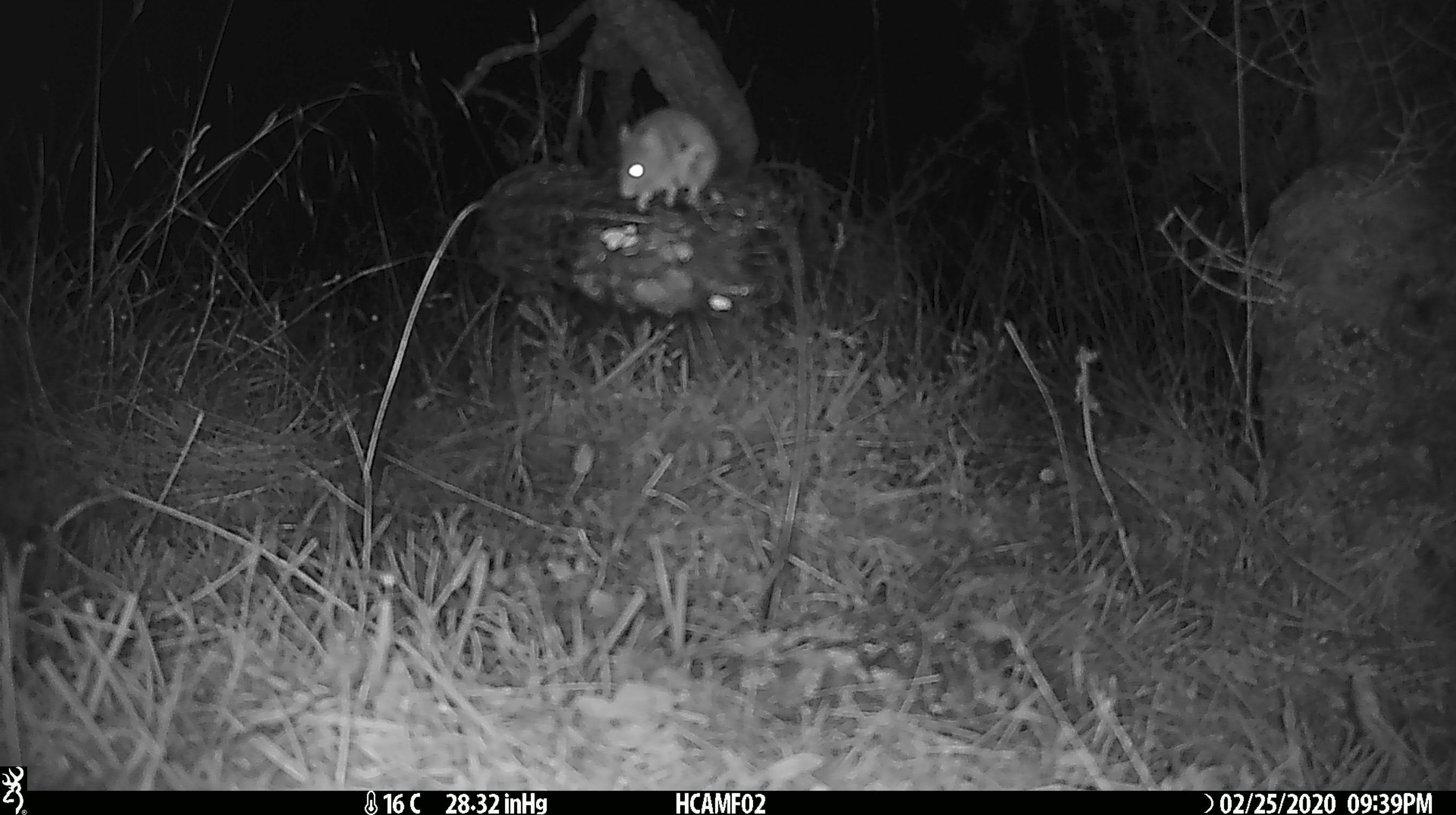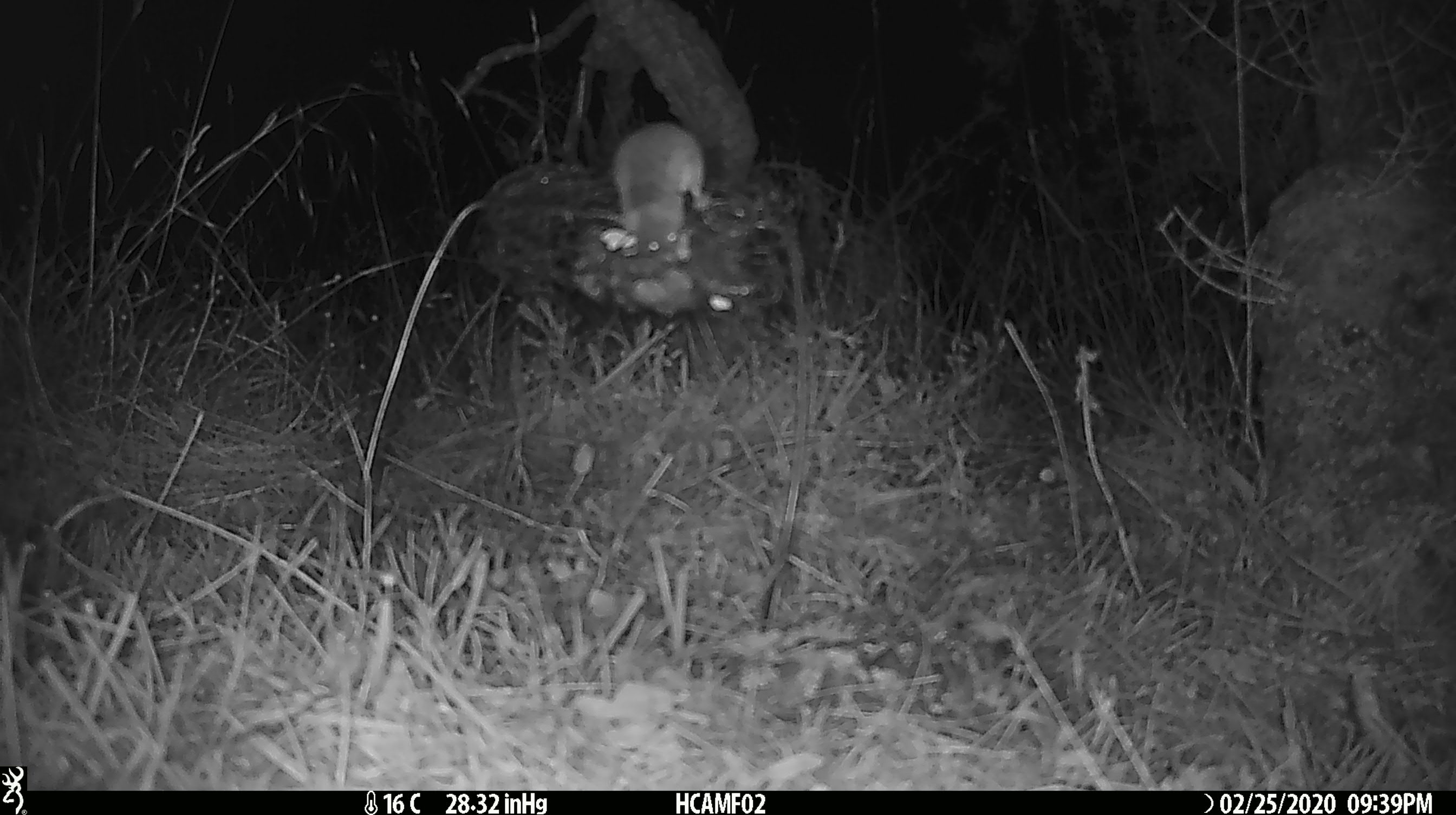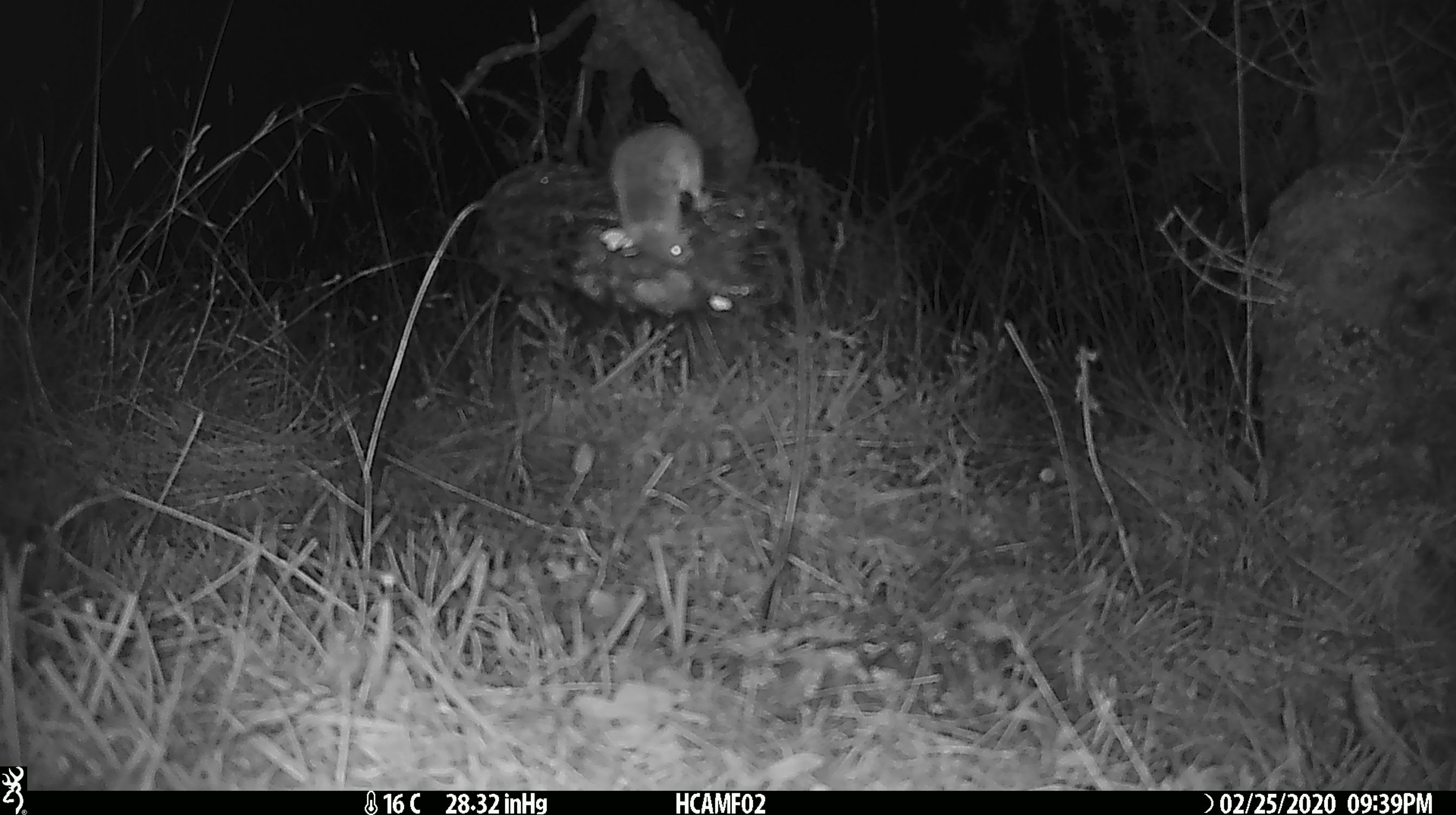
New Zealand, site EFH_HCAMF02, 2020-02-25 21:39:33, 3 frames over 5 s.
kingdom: Animalia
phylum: Chordata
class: Mammalia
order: Rodentia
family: Muridae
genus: Mus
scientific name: Mus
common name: mouse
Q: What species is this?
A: Mouse (Mus).